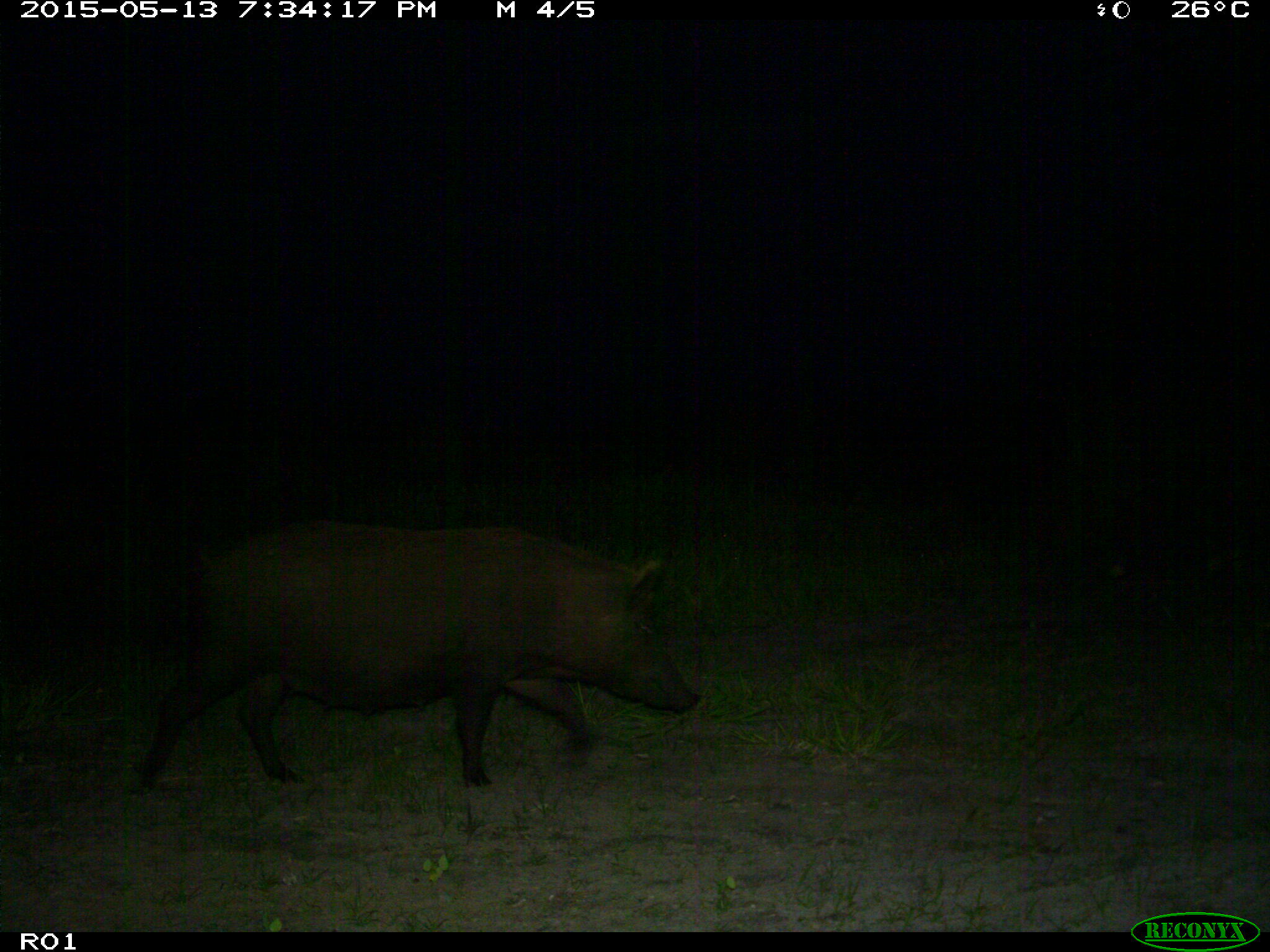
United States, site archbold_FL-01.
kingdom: Animalia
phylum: Chordata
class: Mammalia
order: Artiodactyla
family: Suidae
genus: Sus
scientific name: Sus scrofa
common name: wild boar